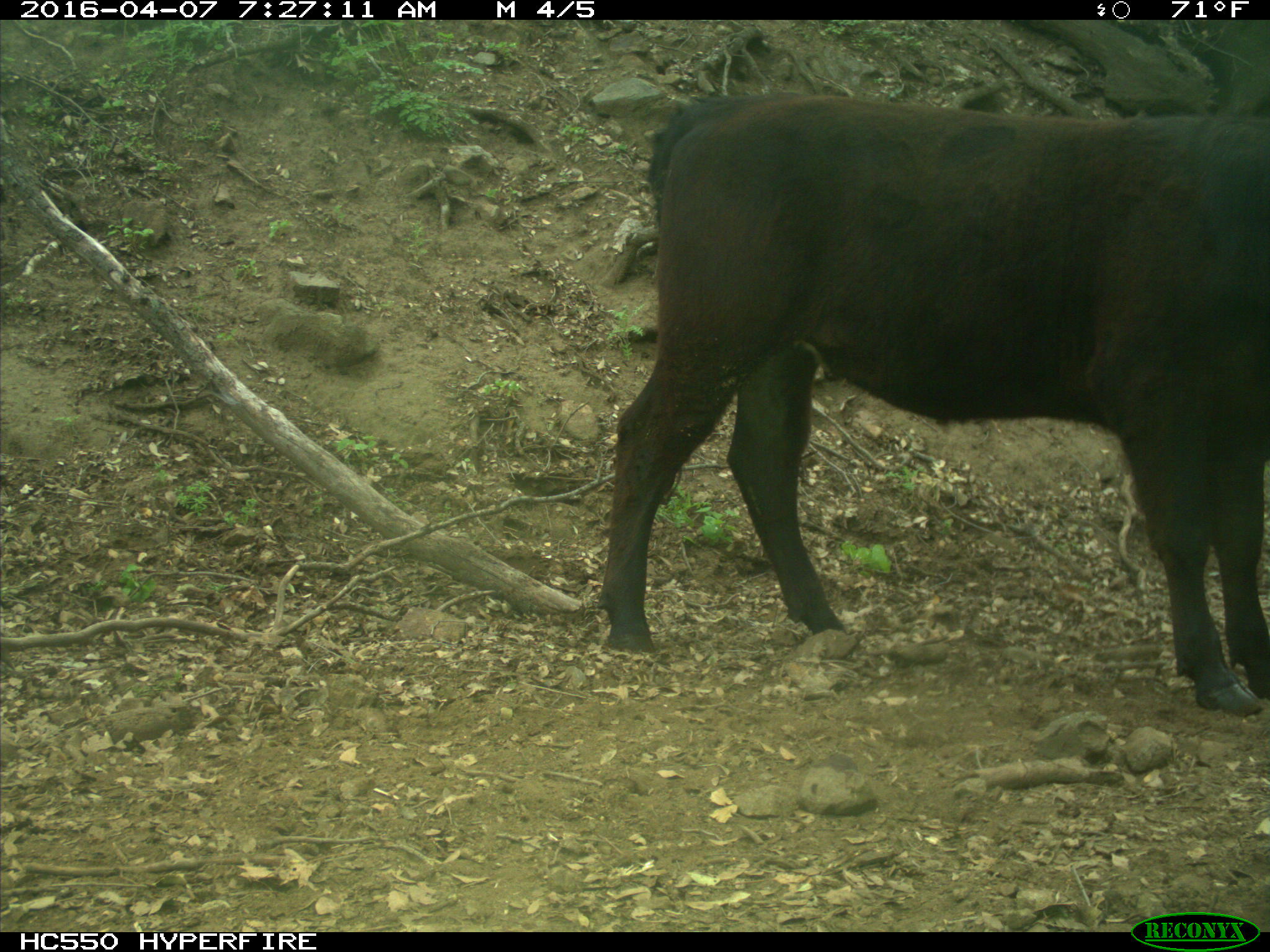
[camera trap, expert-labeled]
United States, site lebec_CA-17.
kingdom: Animalia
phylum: Chordata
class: Mammalia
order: Artiodactyla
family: Bovidae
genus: Bos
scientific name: Bos taurus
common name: domestic cow